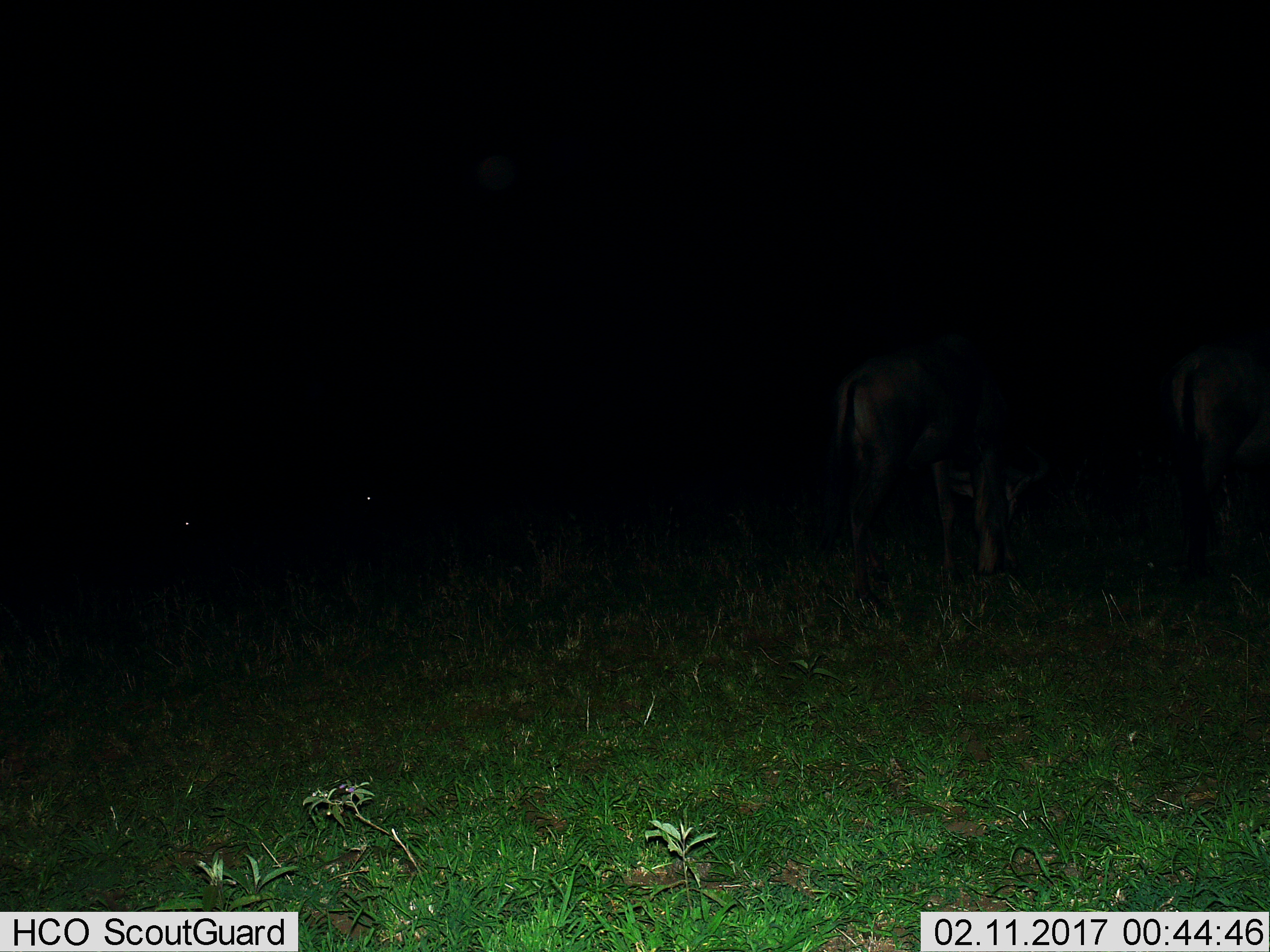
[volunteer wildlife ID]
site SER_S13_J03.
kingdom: Animalia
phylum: Chordata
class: Mammalia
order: Artiodactyla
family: Bovidae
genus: Connochaetes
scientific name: Connochaetes taurinus taurinus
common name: blue wildebeest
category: wildebeestblue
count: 4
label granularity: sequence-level